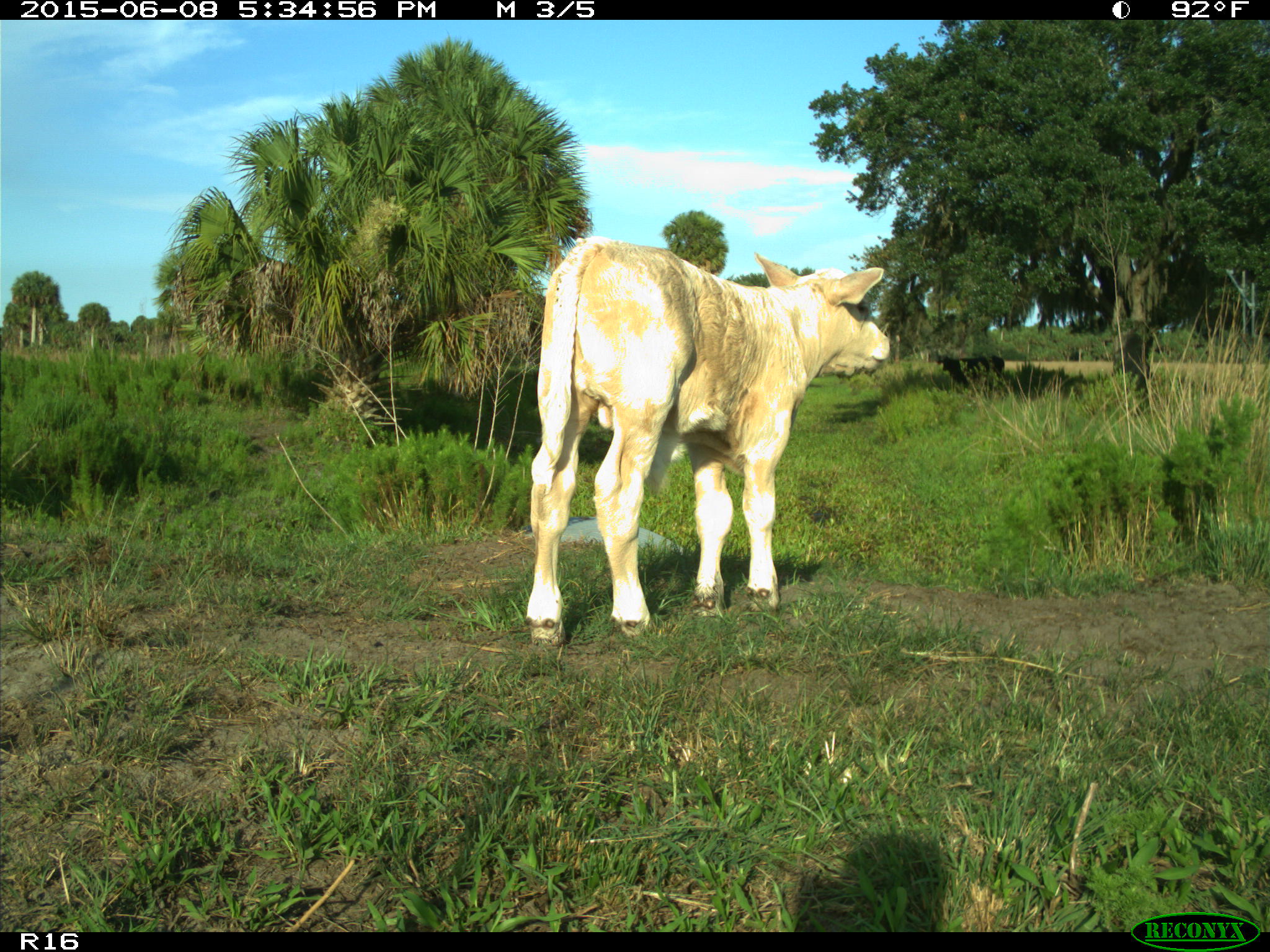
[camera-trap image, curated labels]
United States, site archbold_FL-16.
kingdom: Animalia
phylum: Chordata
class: Mammalia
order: Artiodactyla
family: Bovidae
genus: Bos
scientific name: Bos taurus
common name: domestic cow